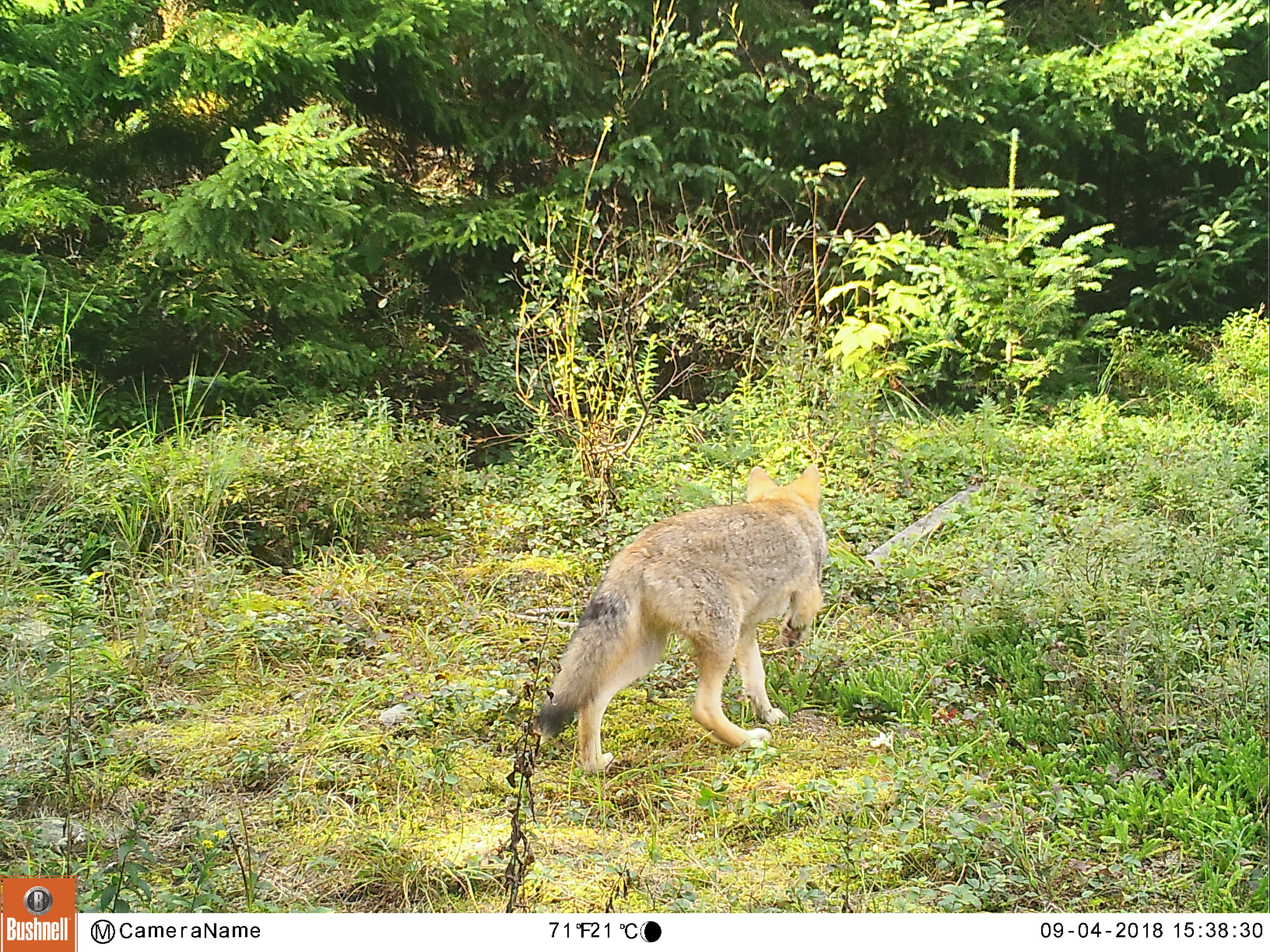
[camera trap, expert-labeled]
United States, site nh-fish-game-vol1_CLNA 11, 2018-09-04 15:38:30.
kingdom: Animalia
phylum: Chordata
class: Mammalia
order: Carnivora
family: Canidae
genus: Canis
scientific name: Canis latrans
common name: coyote